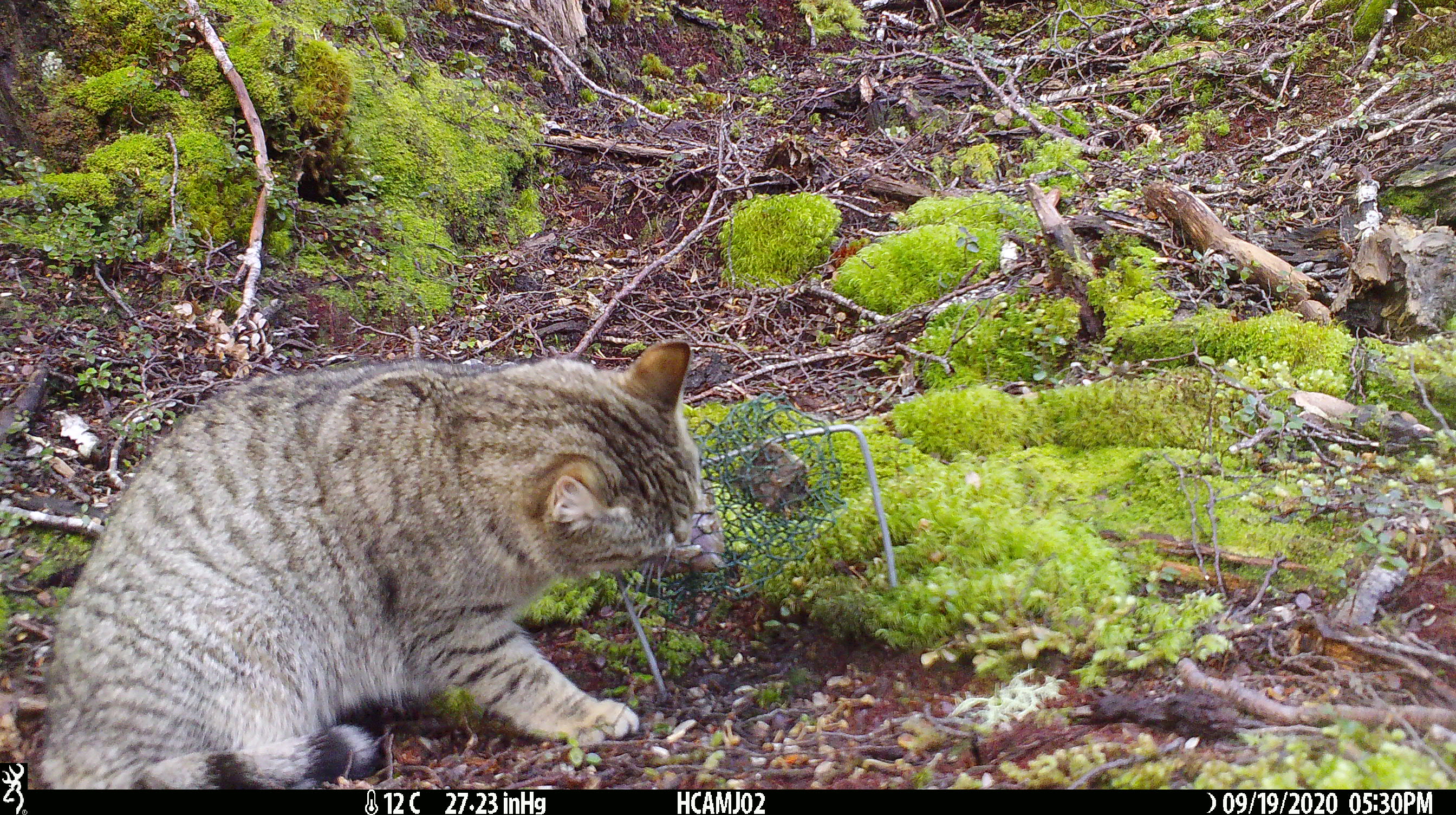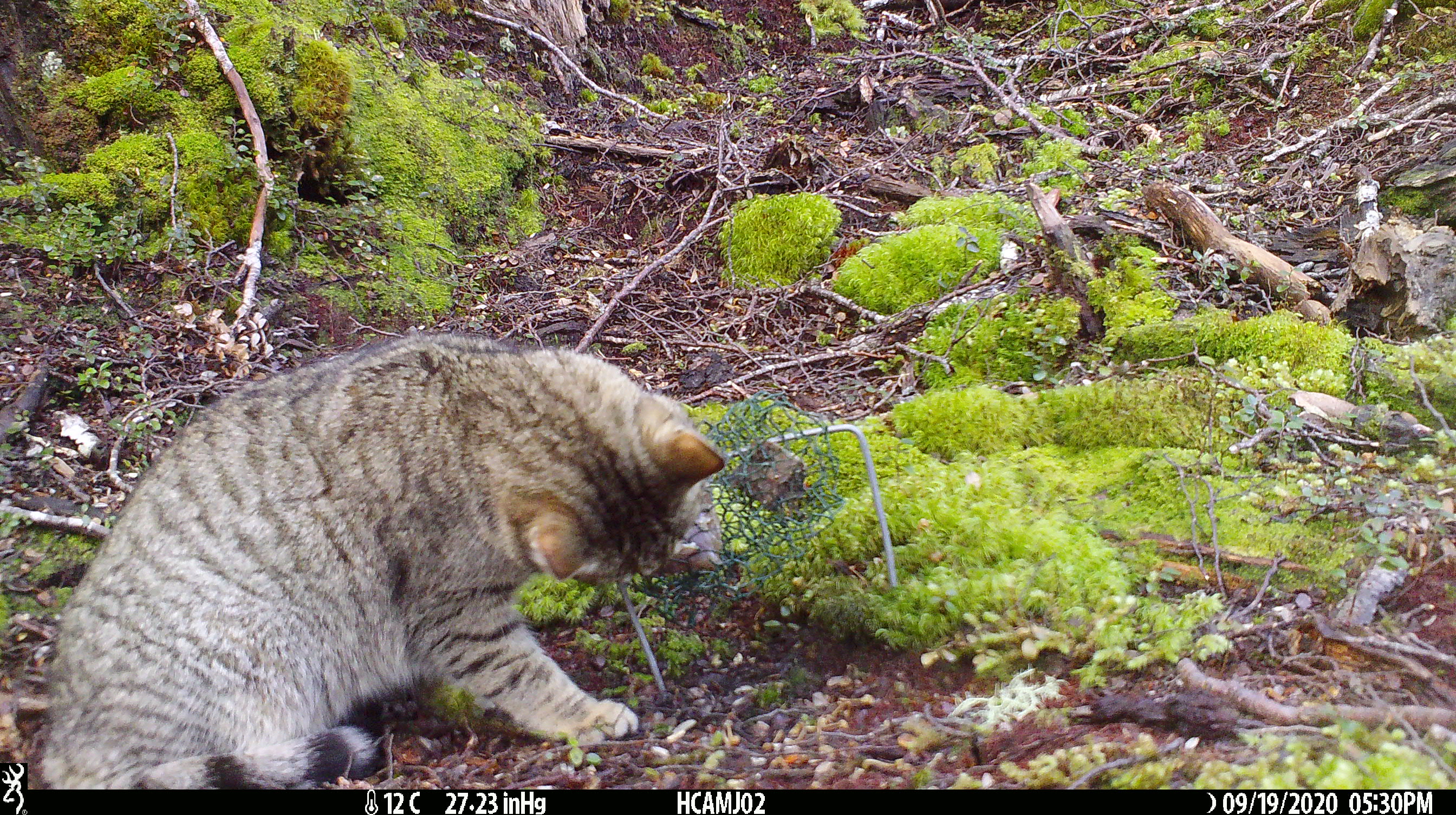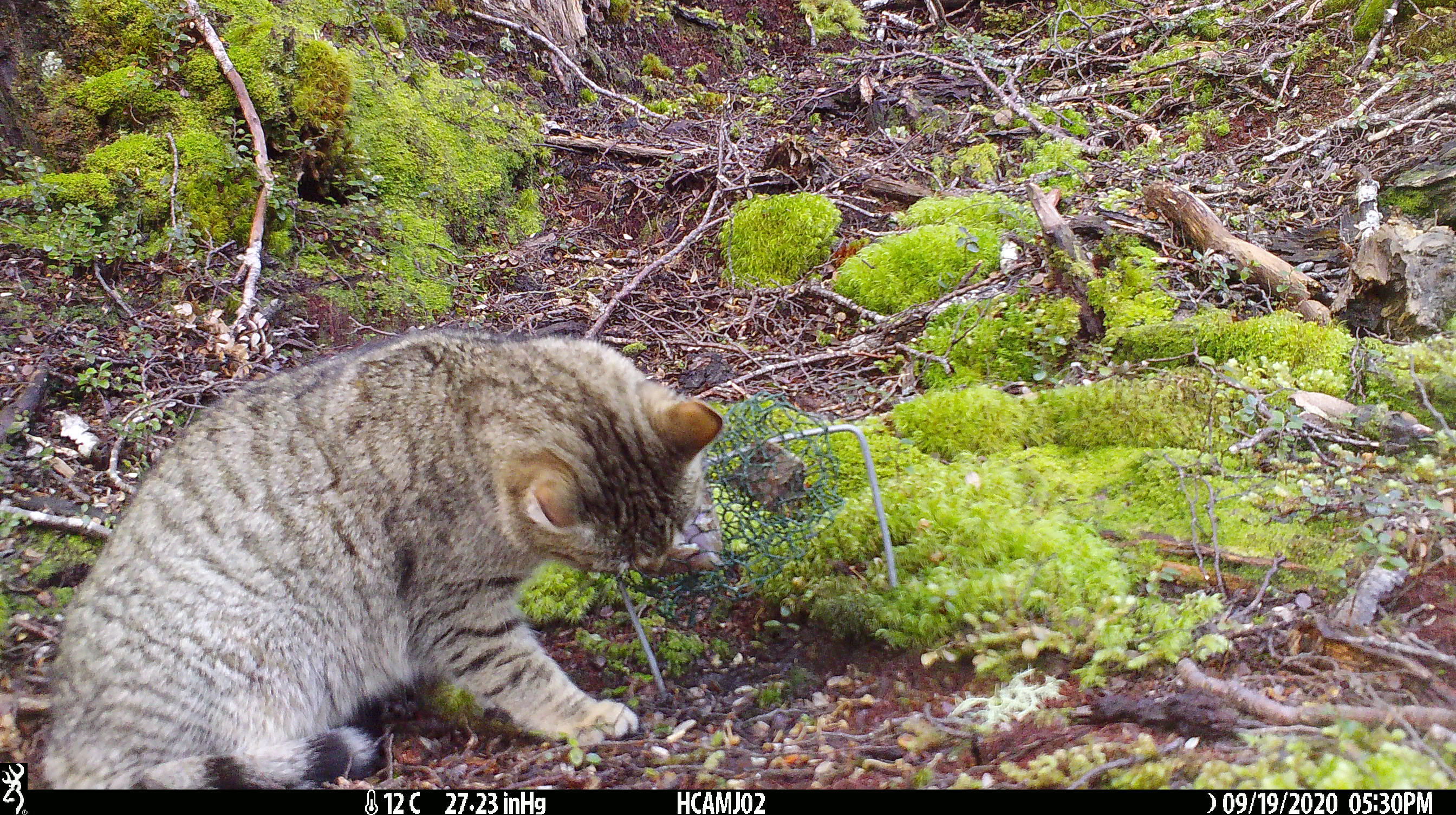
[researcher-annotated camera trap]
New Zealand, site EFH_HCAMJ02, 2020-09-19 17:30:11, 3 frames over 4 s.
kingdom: Animalia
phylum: Chordata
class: Mammalia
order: Carnivora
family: Felidae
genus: Felis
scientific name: Felis catus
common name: domestic cat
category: cat